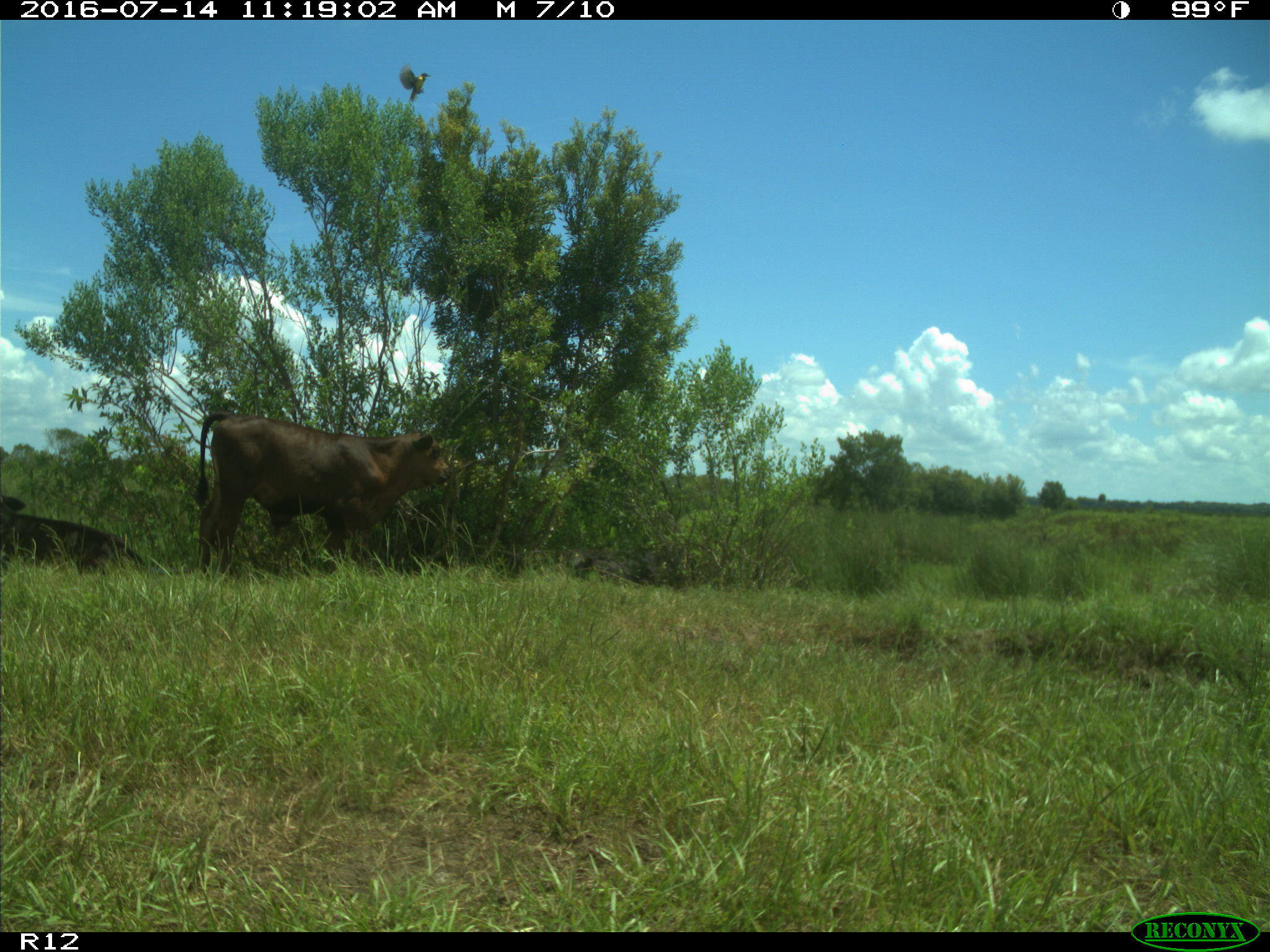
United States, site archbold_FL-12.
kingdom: Animalia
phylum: Chordata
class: Mammalia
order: Artiodactyla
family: Bovidae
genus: Bos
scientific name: Bos taurus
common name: domestic cow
Bos taurus (domestic cow).